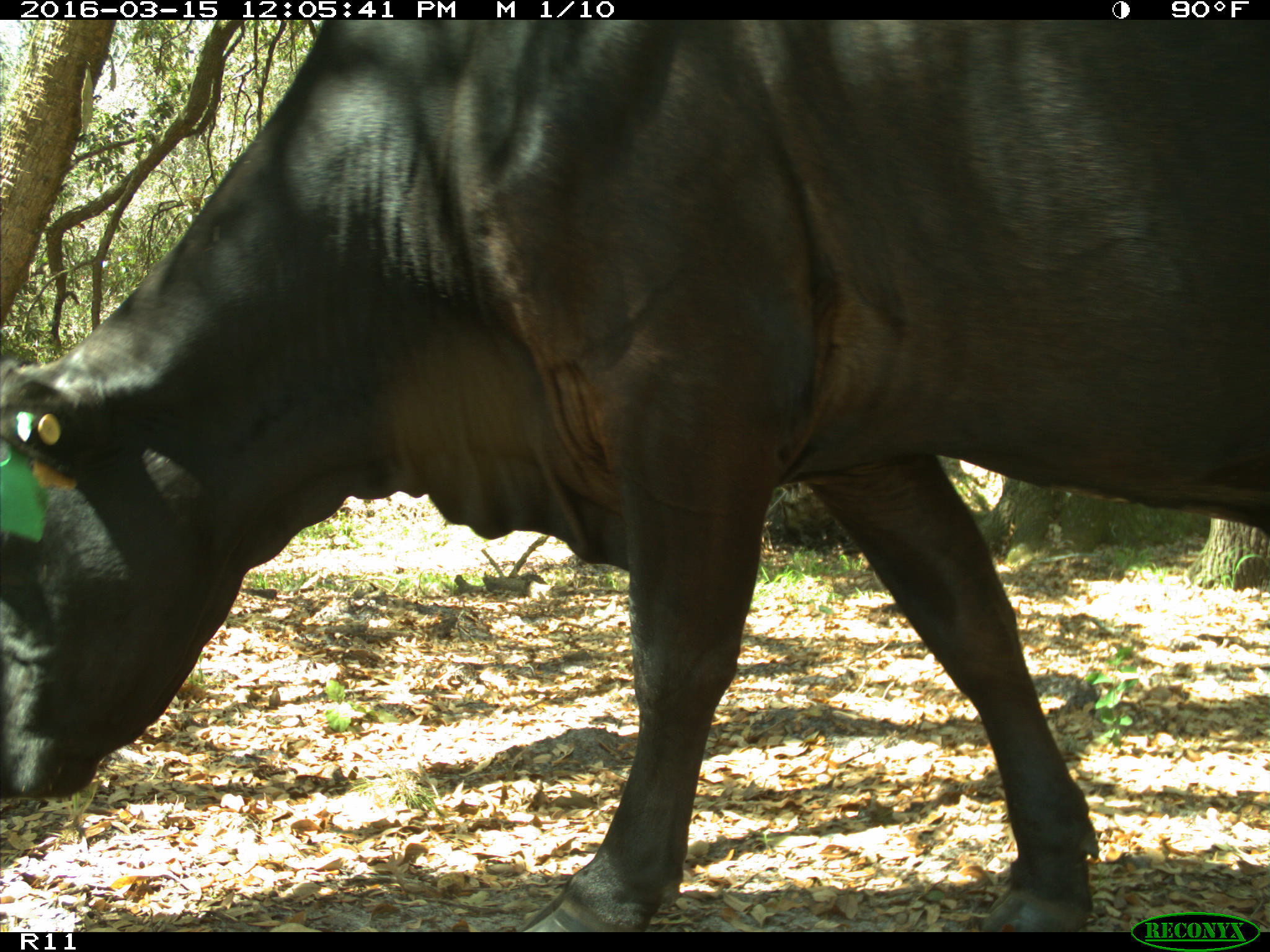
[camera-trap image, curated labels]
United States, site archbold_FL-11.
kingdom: Animalia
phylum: Chordata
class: Mammalia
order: Artiodactyla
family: Bovidae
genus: Bos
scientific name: Bos taurus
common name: domestic cow